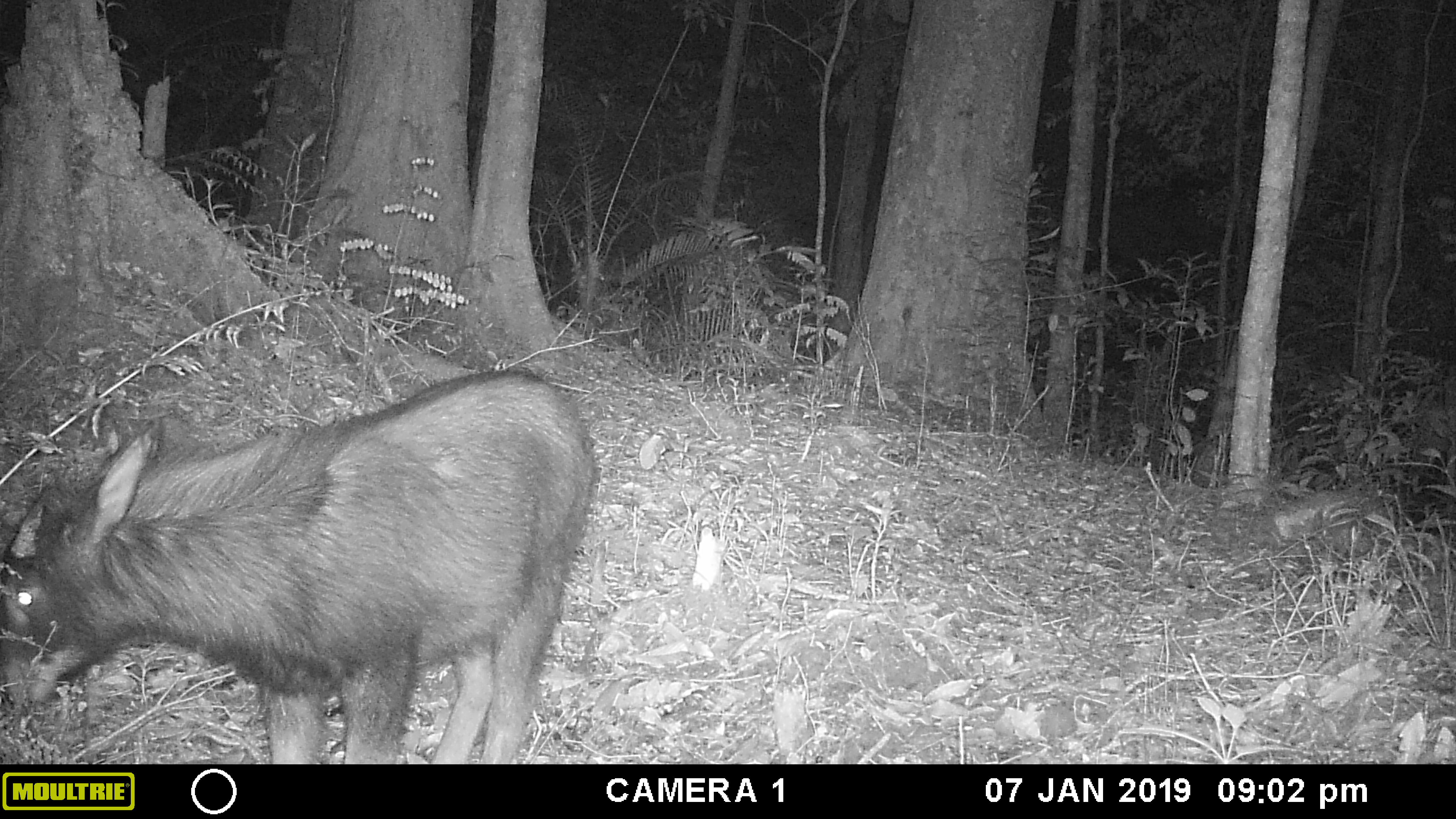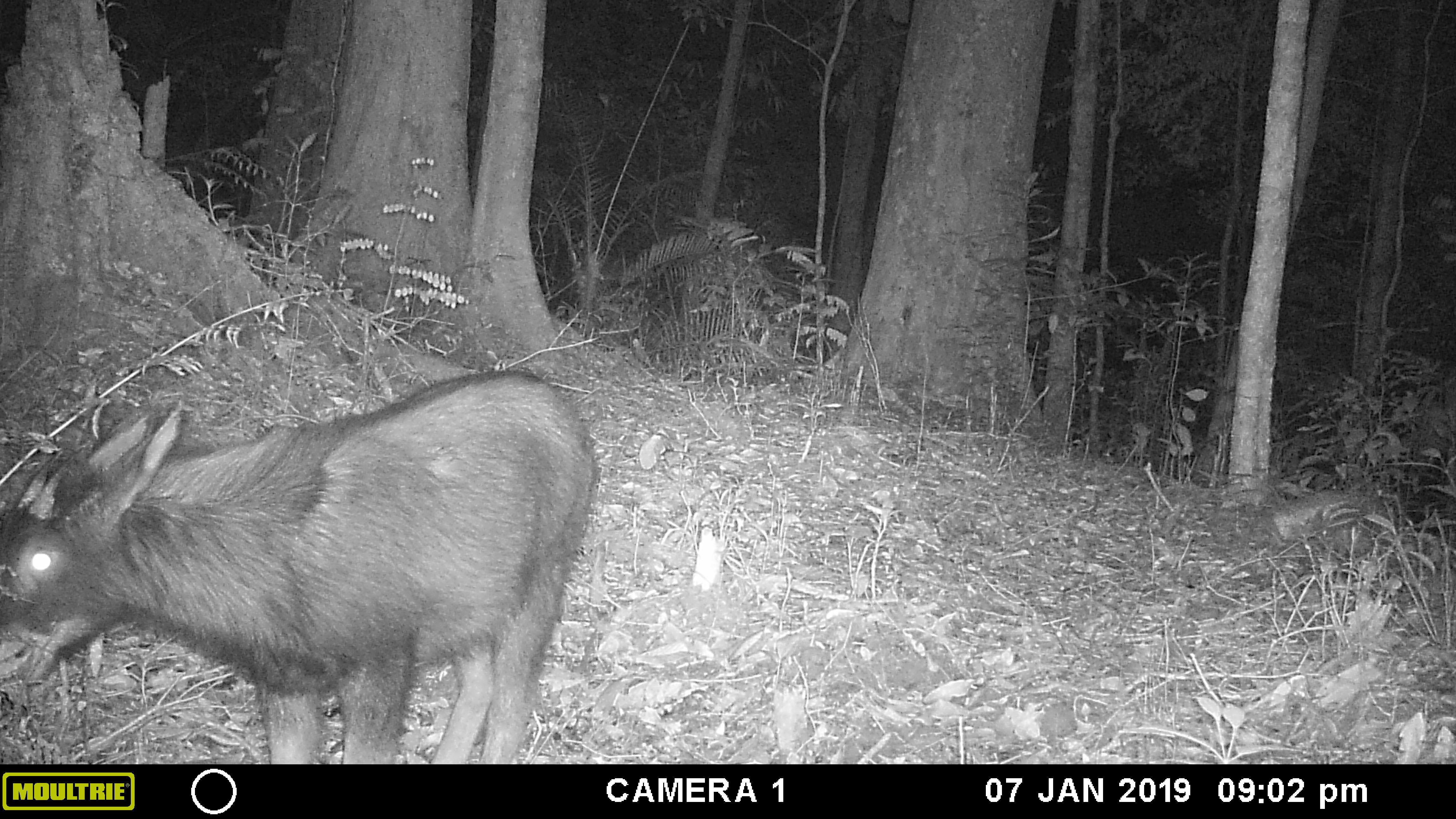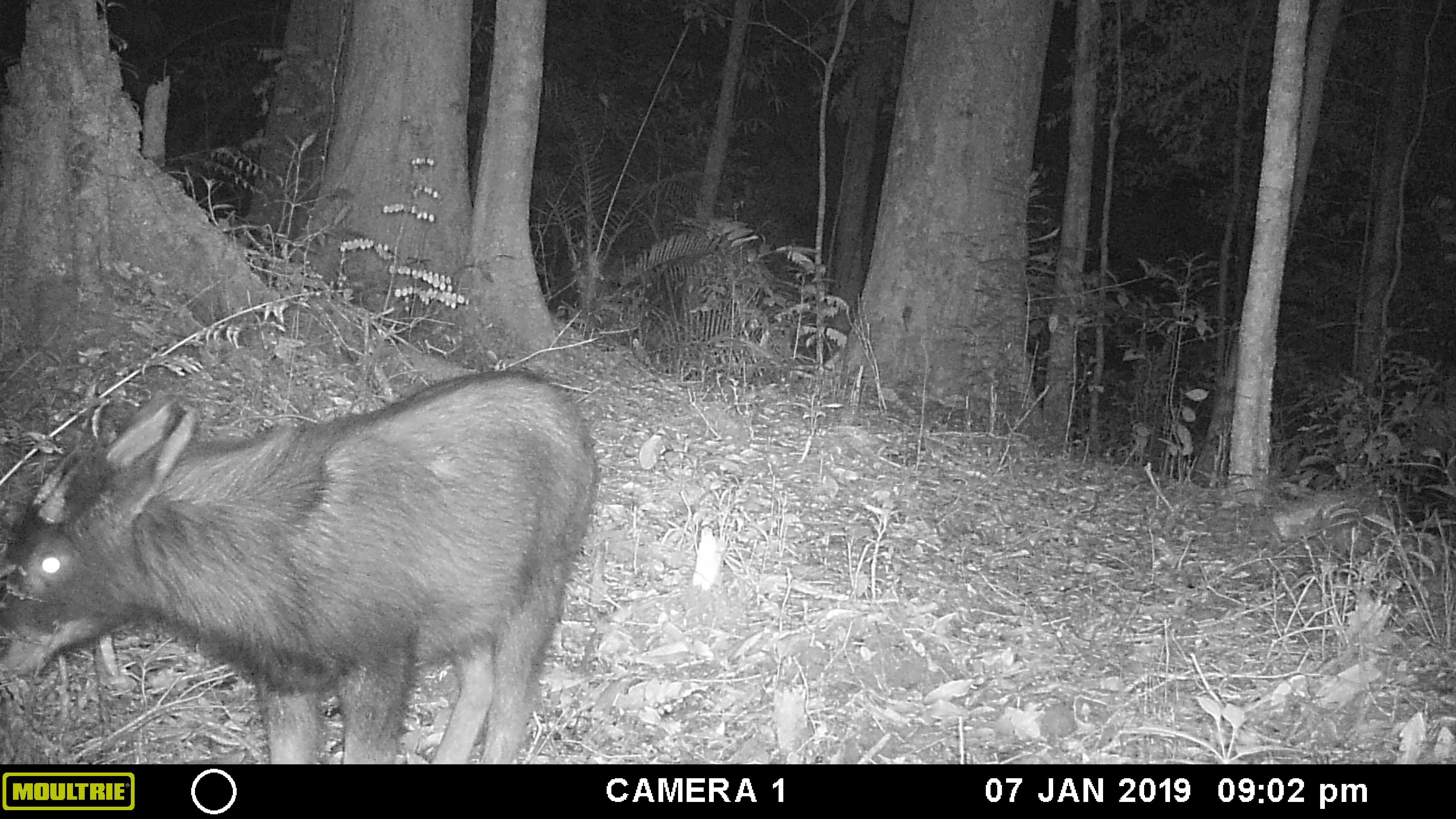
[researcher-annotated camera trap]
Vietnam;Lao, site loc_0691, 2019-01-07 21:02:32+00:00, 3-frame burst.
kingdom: Animalia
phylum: Chordata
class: Mammalia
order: Artiodactyla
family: Bovidae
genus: Capricornis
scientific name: Capricornis sumatraensis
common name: chinese serow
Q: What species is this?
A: Chinese serow (Capricornis sumatraensis).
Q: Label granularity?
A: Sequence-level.